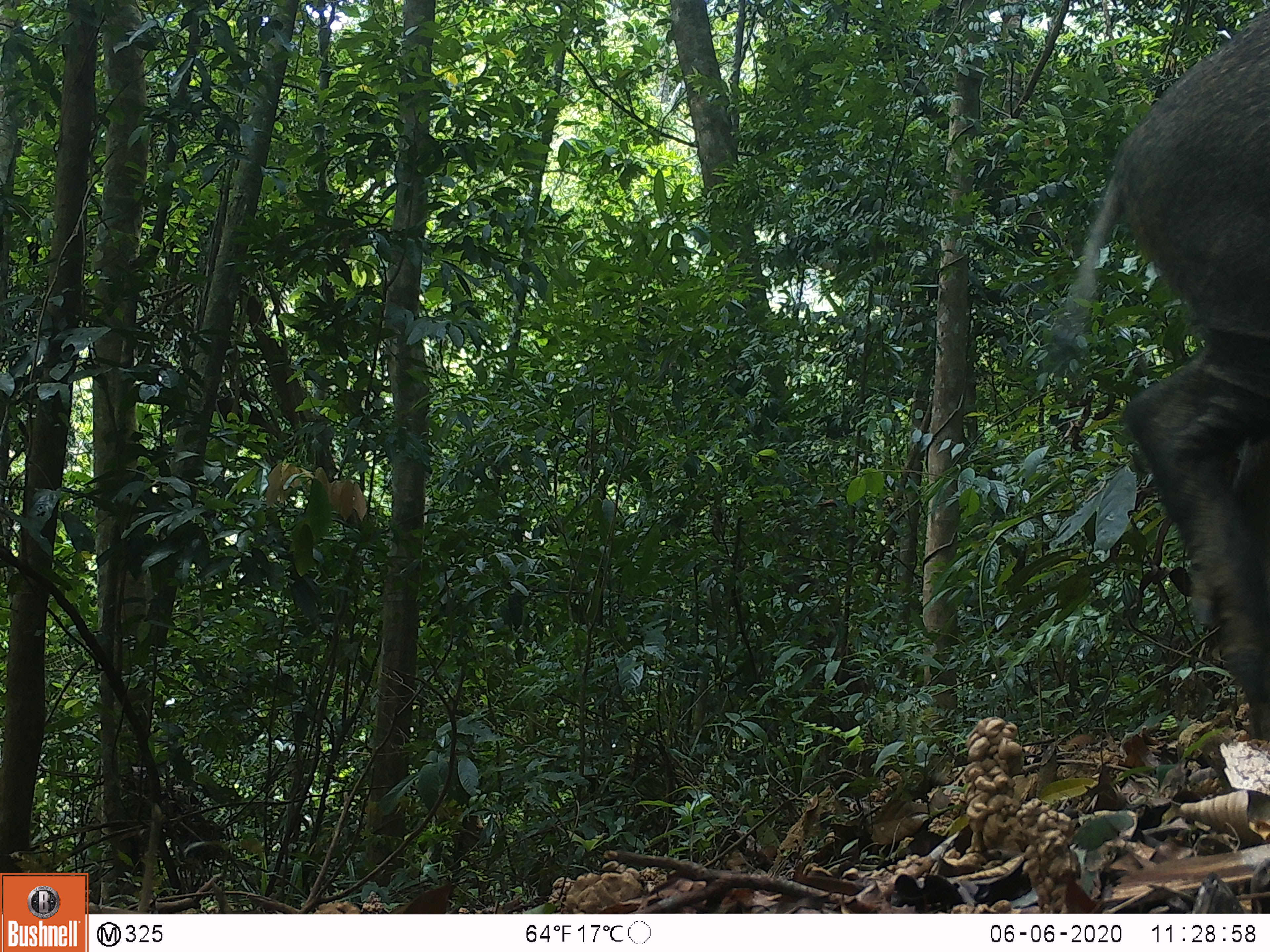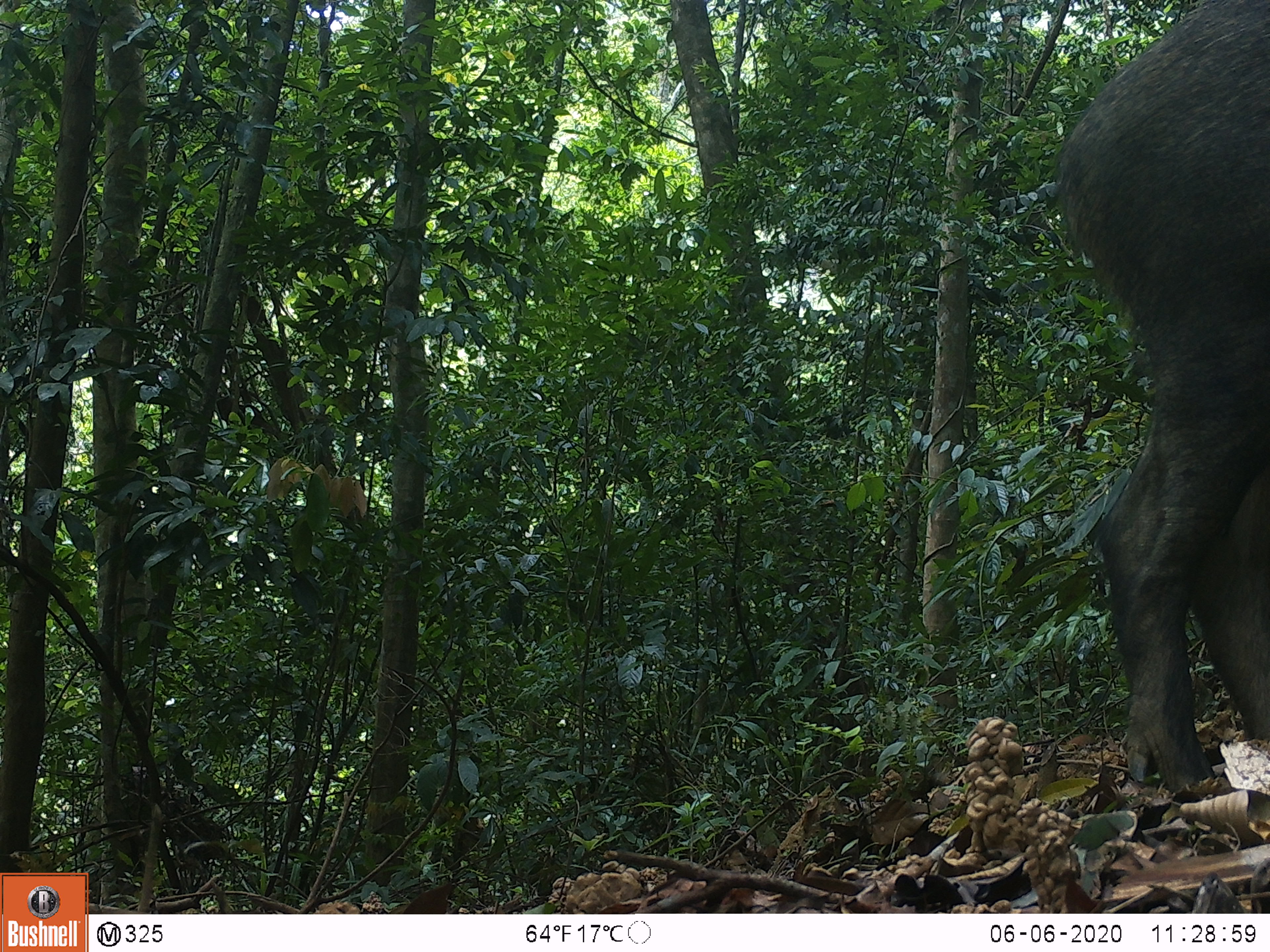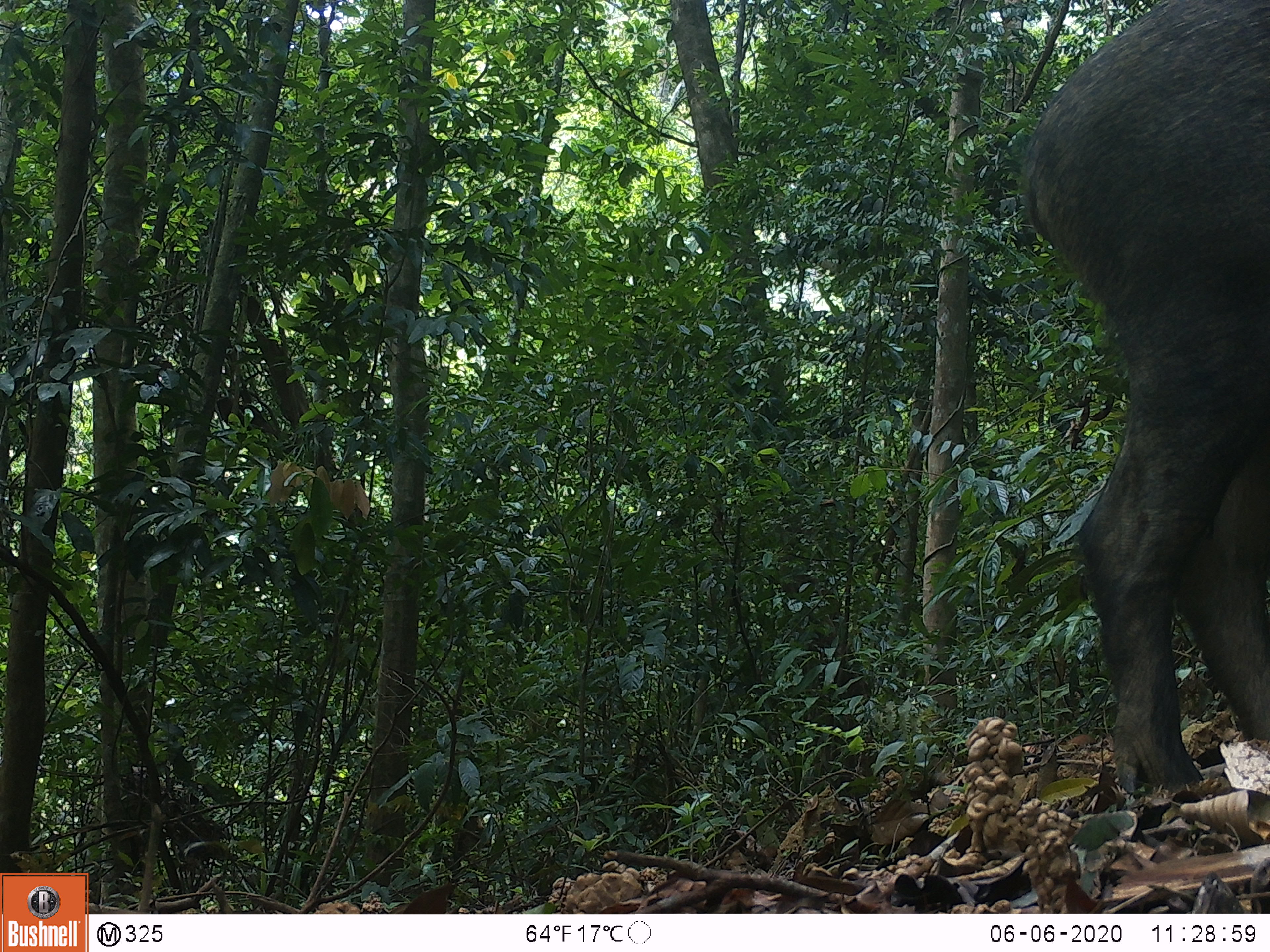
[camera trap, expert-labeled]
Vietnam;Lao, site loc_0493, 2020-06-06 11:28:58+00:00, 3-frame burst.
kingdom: Animalia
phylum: Chordata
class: Mammalia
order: Artiodactyla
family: Suidae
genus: Sus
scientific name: Sus scrofa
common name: eurasian wild pig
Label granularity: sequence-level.